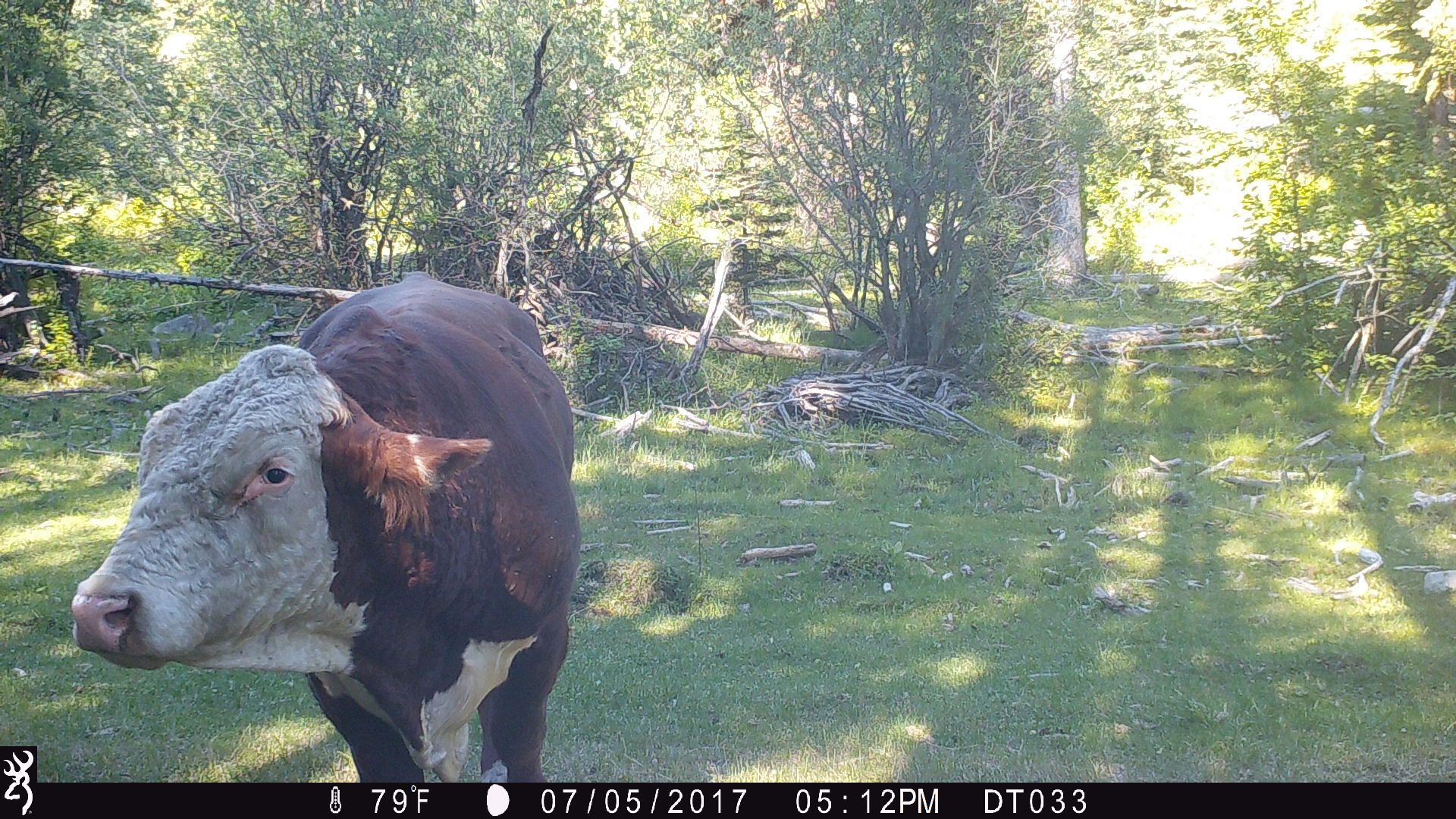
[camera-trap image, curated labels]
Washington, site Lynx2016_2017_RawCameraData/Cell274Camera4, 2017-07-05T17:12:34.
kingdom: Animalia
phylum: Chordata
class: Mammalia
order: Artiodactyla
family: Bovidae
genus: Bos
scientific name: Bos taurus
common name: domestic cattle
Domestic cattle (Bos taurus). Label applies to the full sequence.